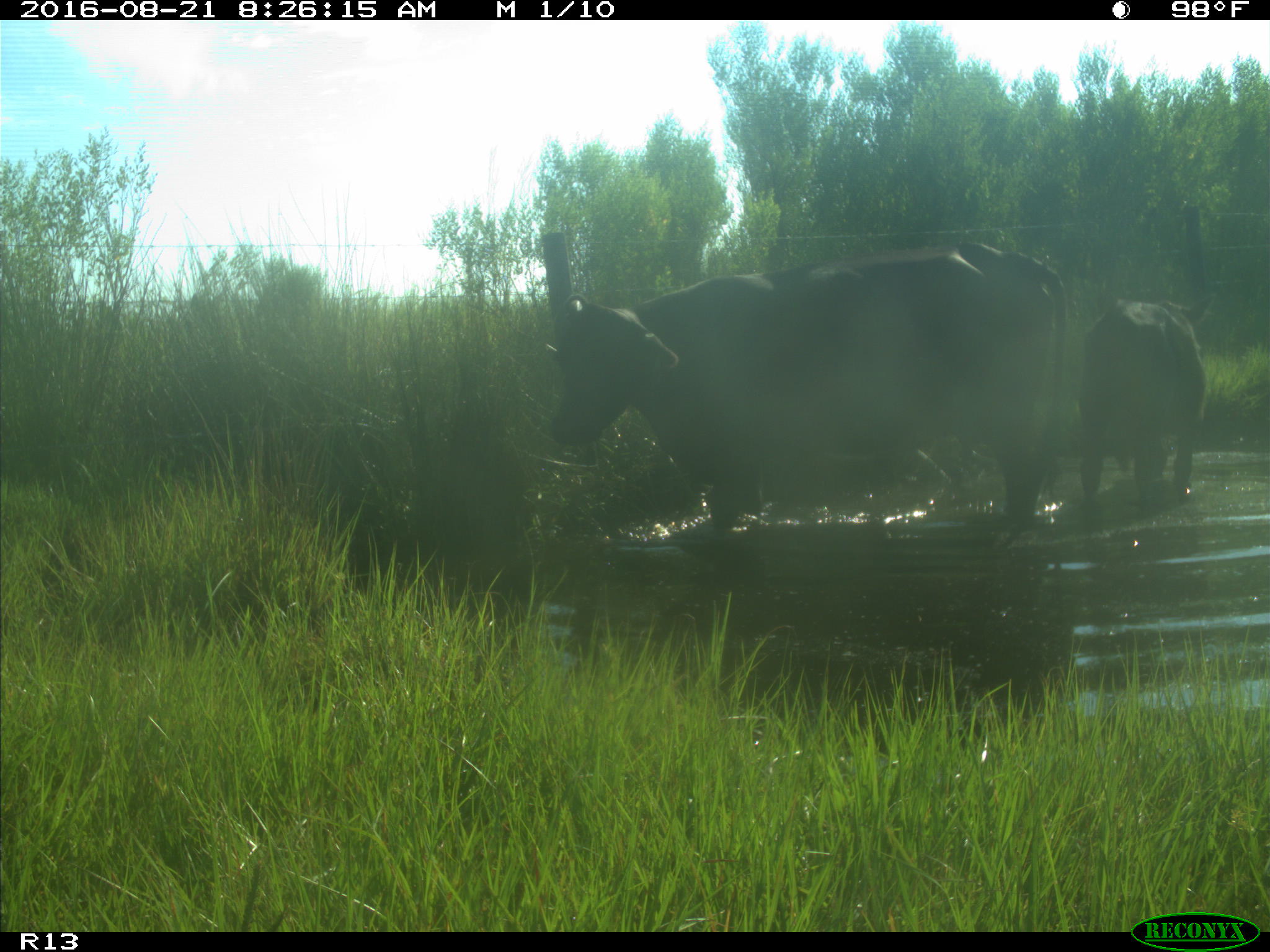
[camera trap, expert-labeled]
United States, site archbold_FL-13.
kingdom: Animalia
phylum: Chordata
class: Mammalia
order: Artiodactyla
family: Bovidae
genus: Bos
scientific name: Bos taurus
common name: domestic cow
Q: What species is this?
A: Bos taurus (domestic cow).